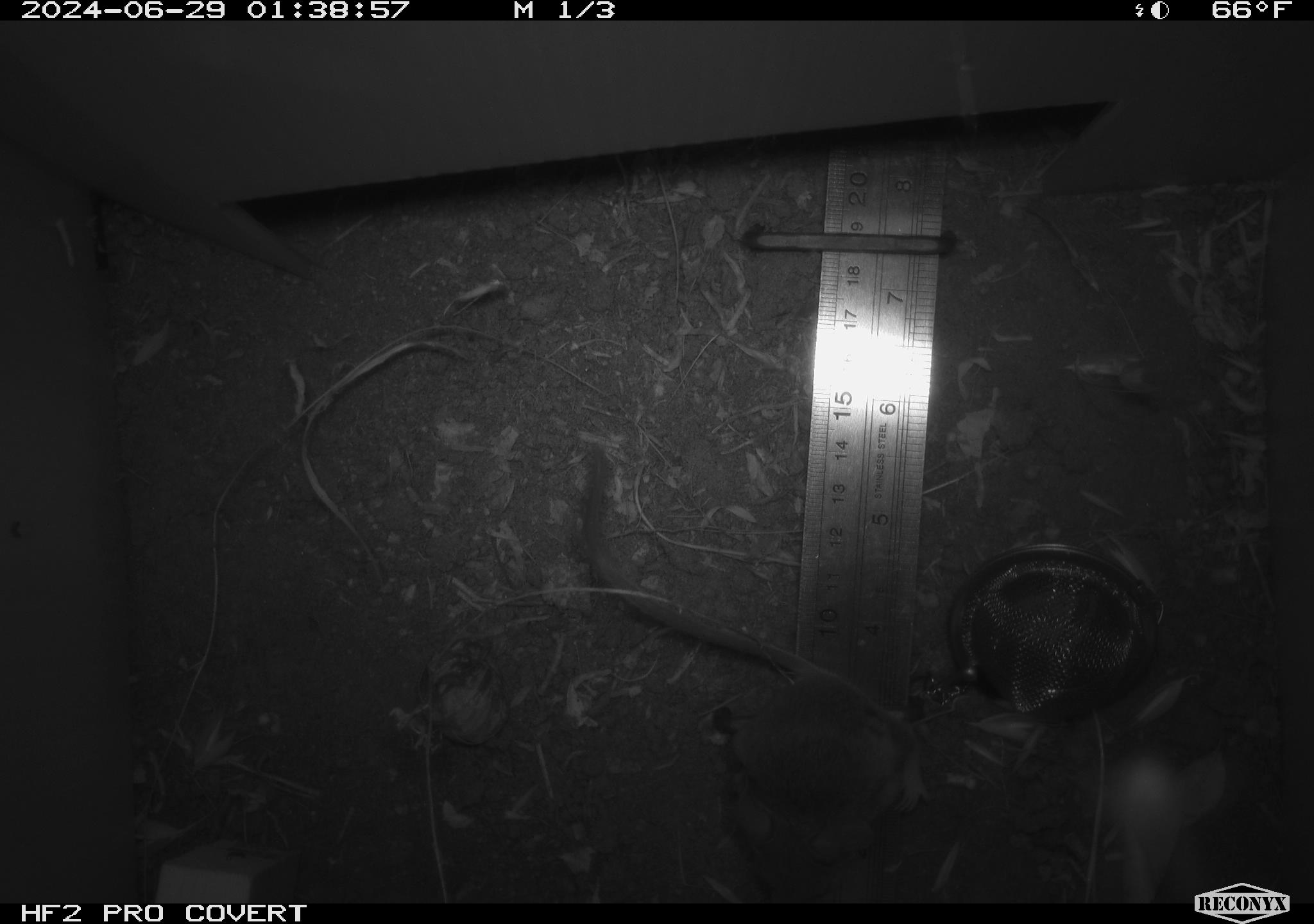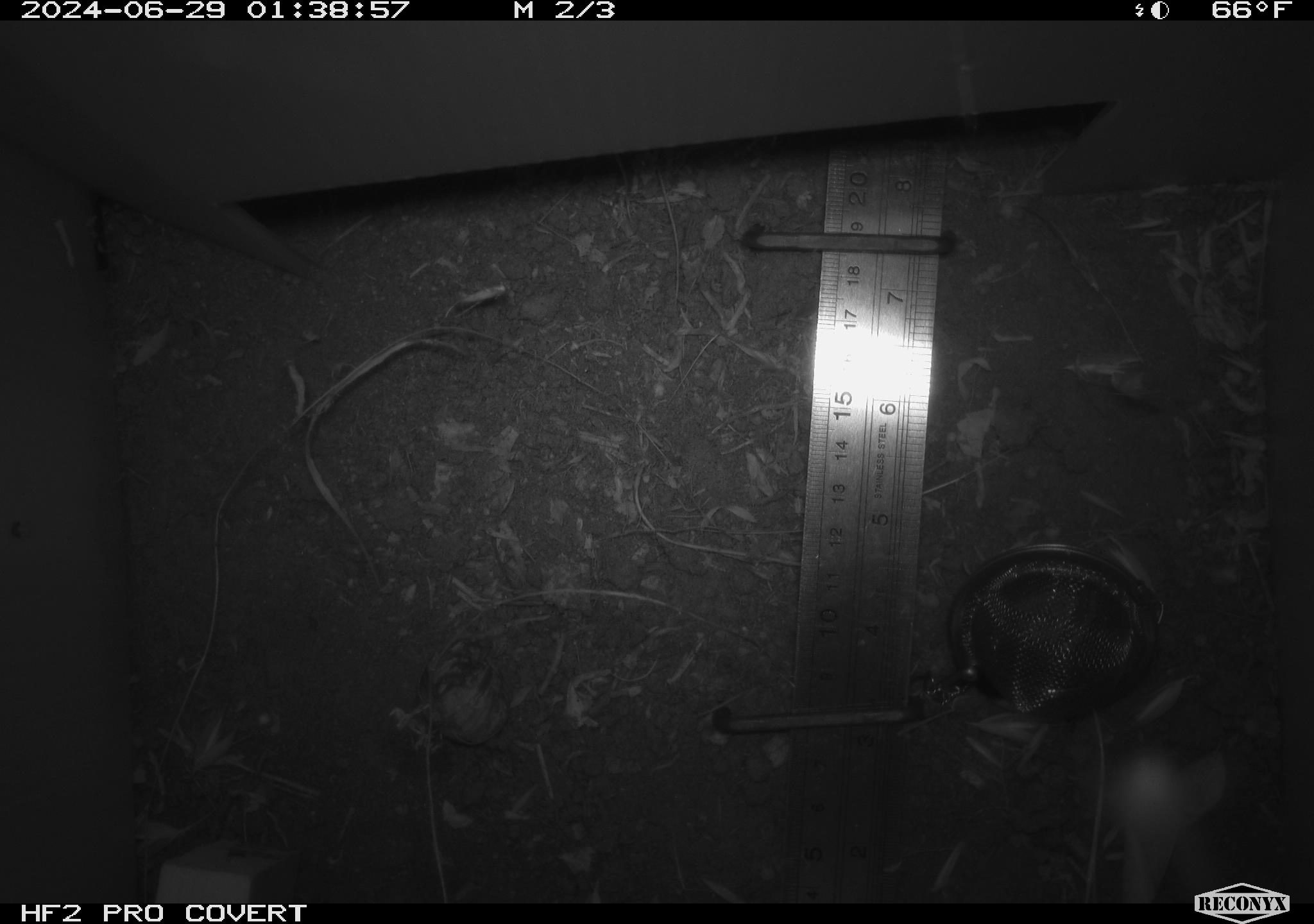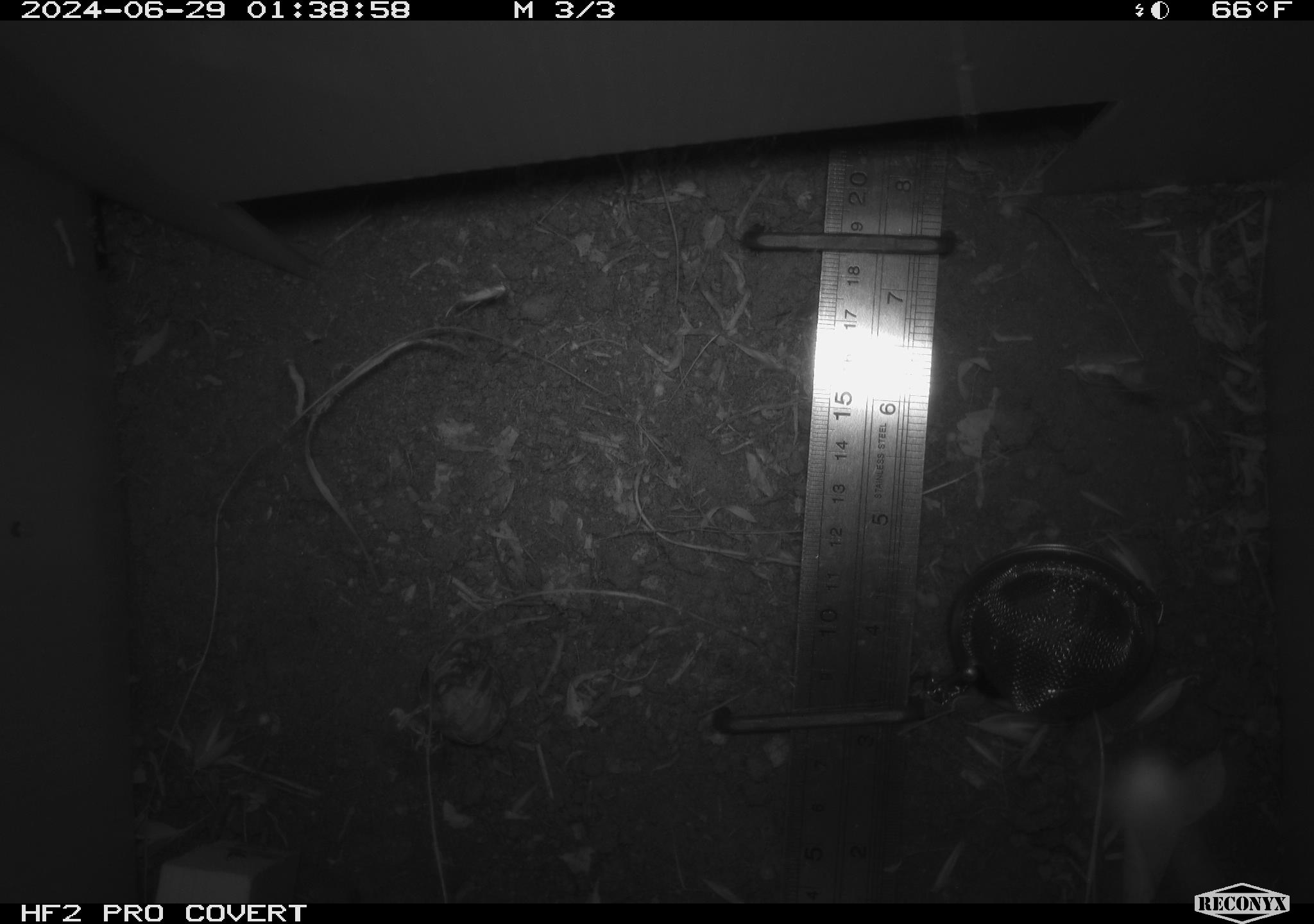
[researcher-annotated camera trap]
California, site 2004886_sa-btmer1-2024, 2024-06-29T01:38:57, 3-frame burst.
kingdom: Animalia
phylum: Chordata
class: Mammalia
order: Rodentia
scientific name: Rodentia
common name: mouse species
Mouse species (Rodentia).